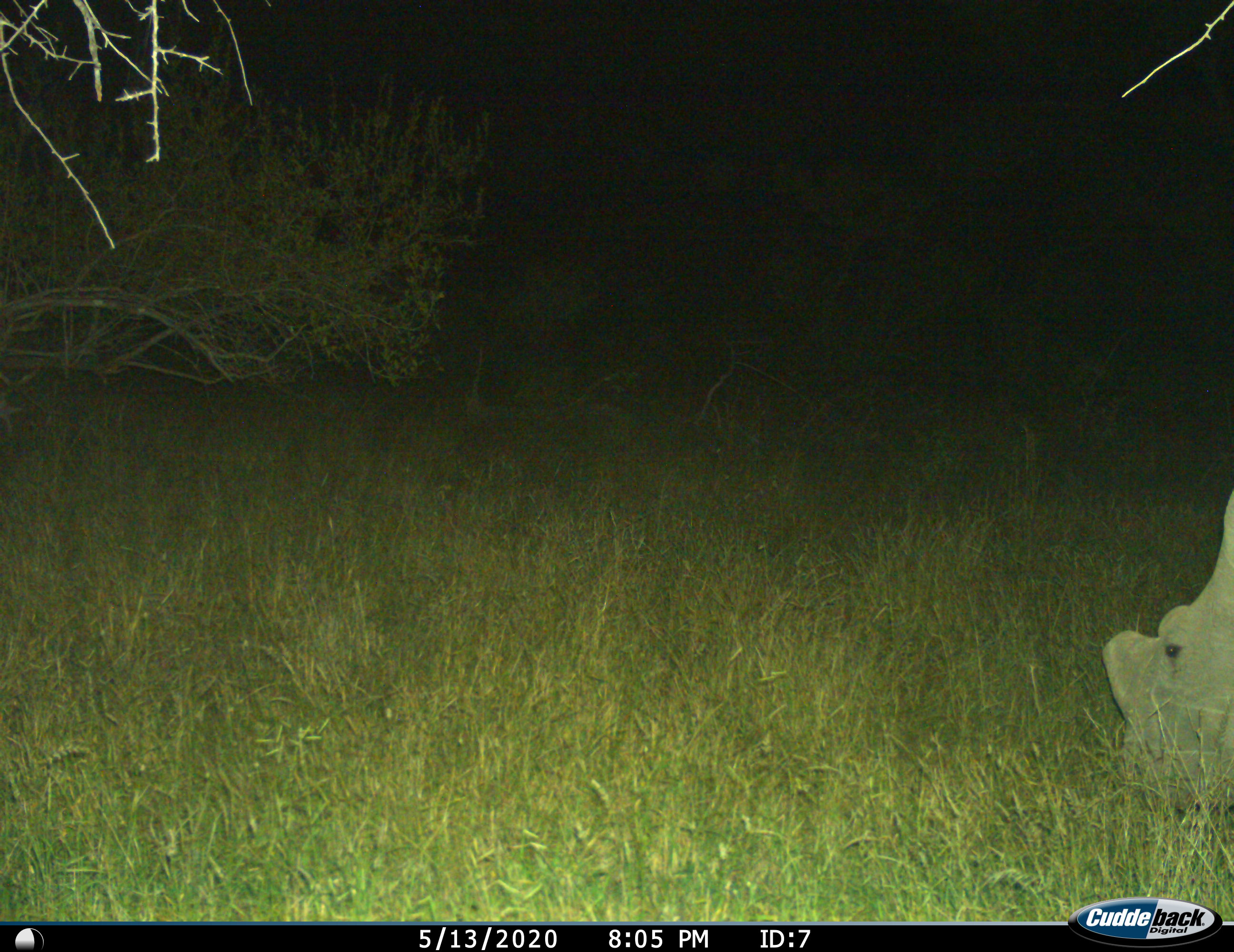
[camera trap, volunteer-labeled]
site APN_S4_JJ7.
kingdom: Animalia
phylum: Chordata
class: Mammalia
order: Perissodactyla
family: Rhinocerotidae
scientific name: Rhinocerotidae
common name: unknown rhinoceros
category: rhinocerosunknown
Rhinocerosunknown (unknown rhinoceros) (Rhinocerotidae), count 1. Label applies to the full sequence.